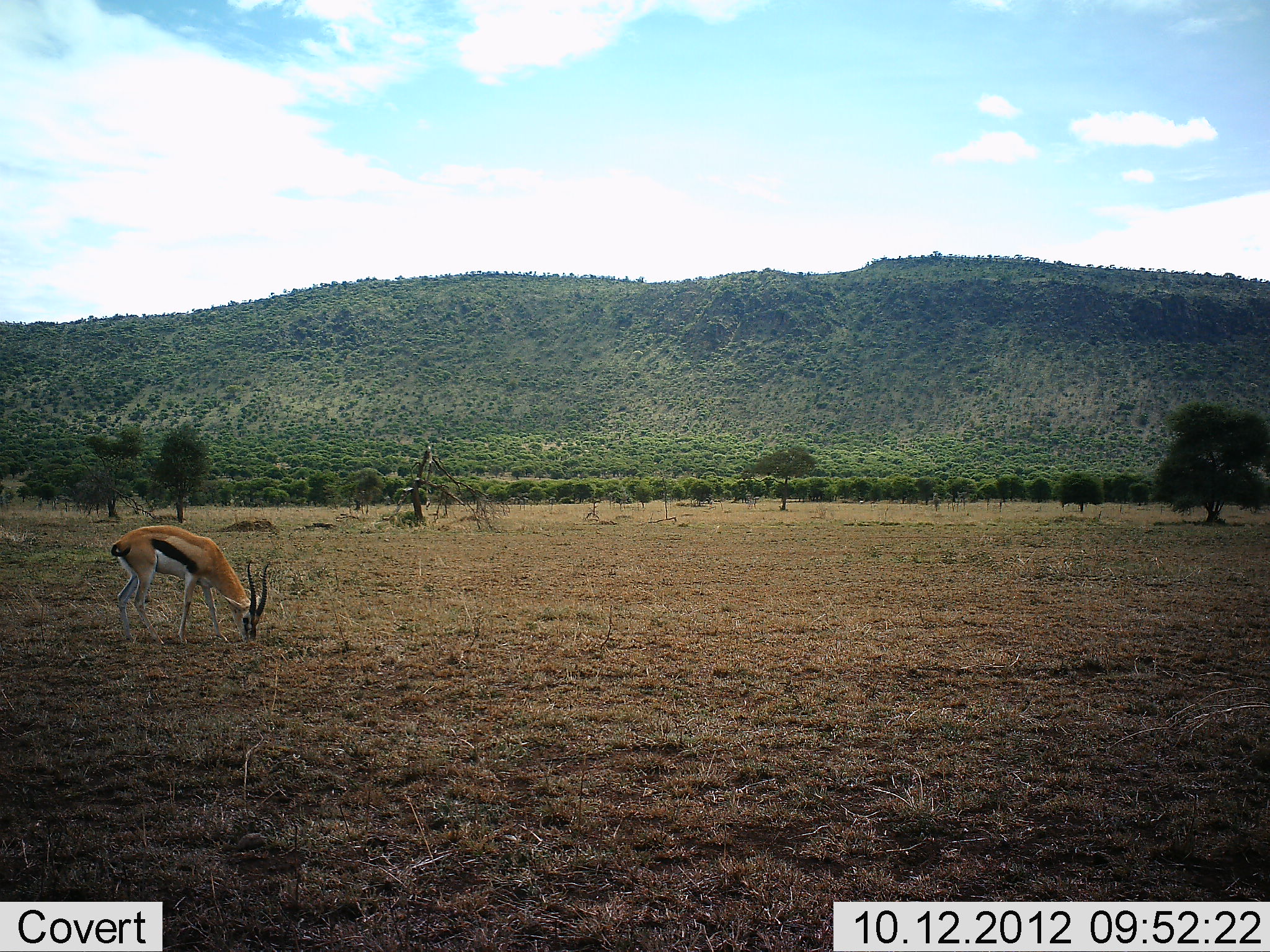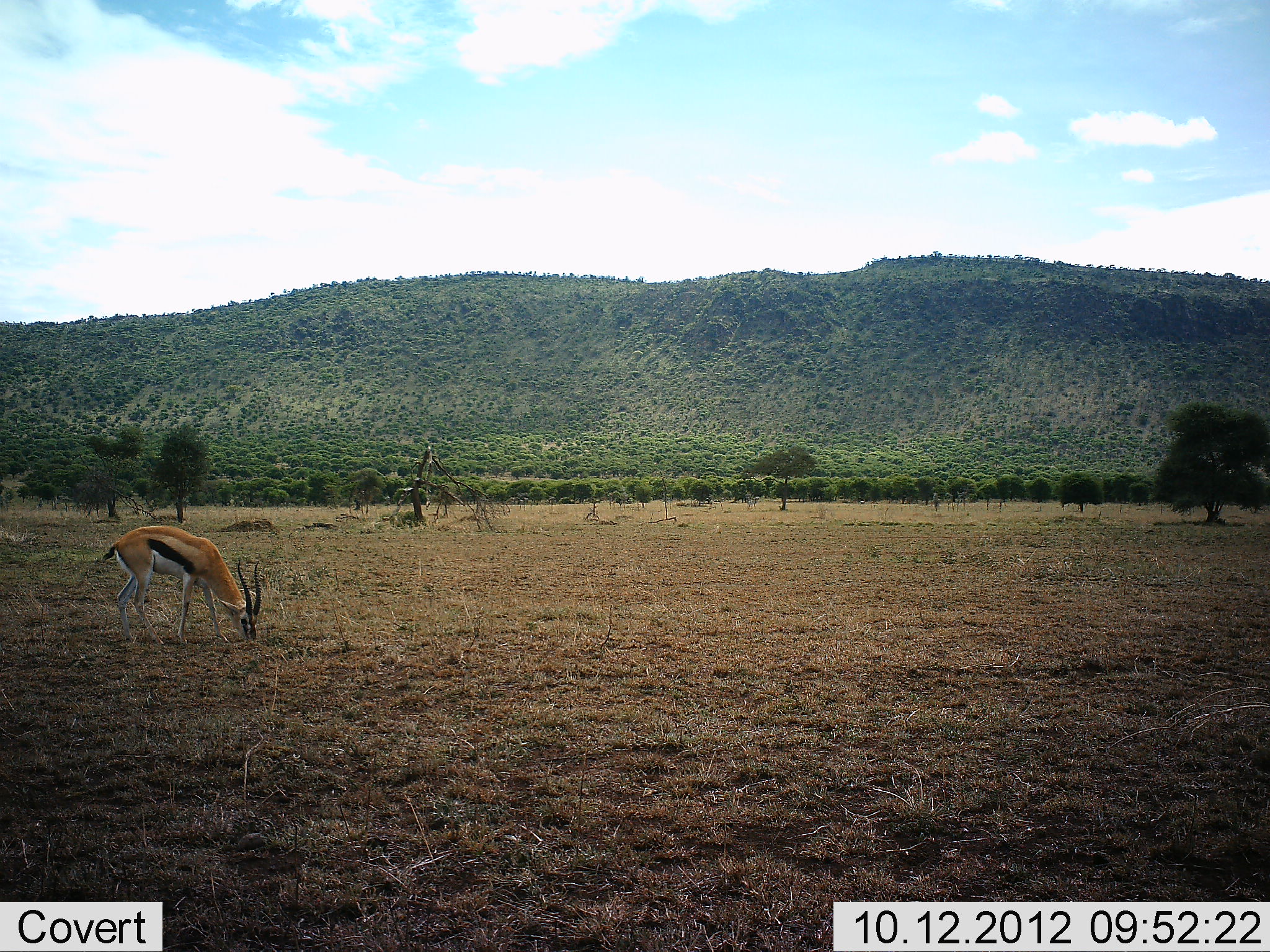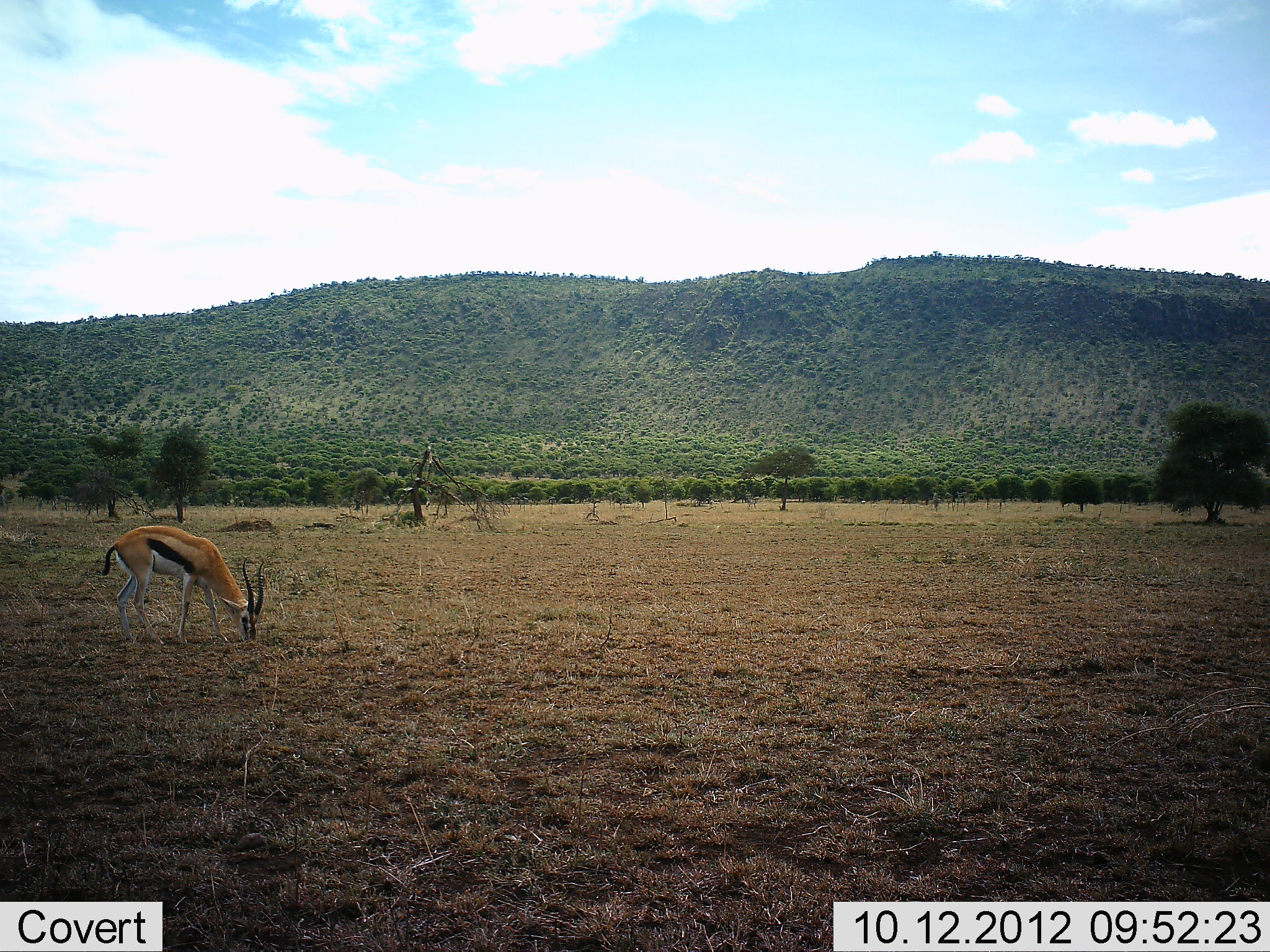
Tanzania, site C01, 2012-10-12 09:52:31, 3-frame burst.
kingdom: Animalia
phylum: Chordata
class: Mammalia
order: Artiodactyla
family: Bovidae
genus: Eudorcas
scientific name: Eudorcas thomsonii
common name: thomson's gazelle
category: gazellethomsons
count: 1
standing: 10%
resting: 0%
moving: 0%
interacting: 0%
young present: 0%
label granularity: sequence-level